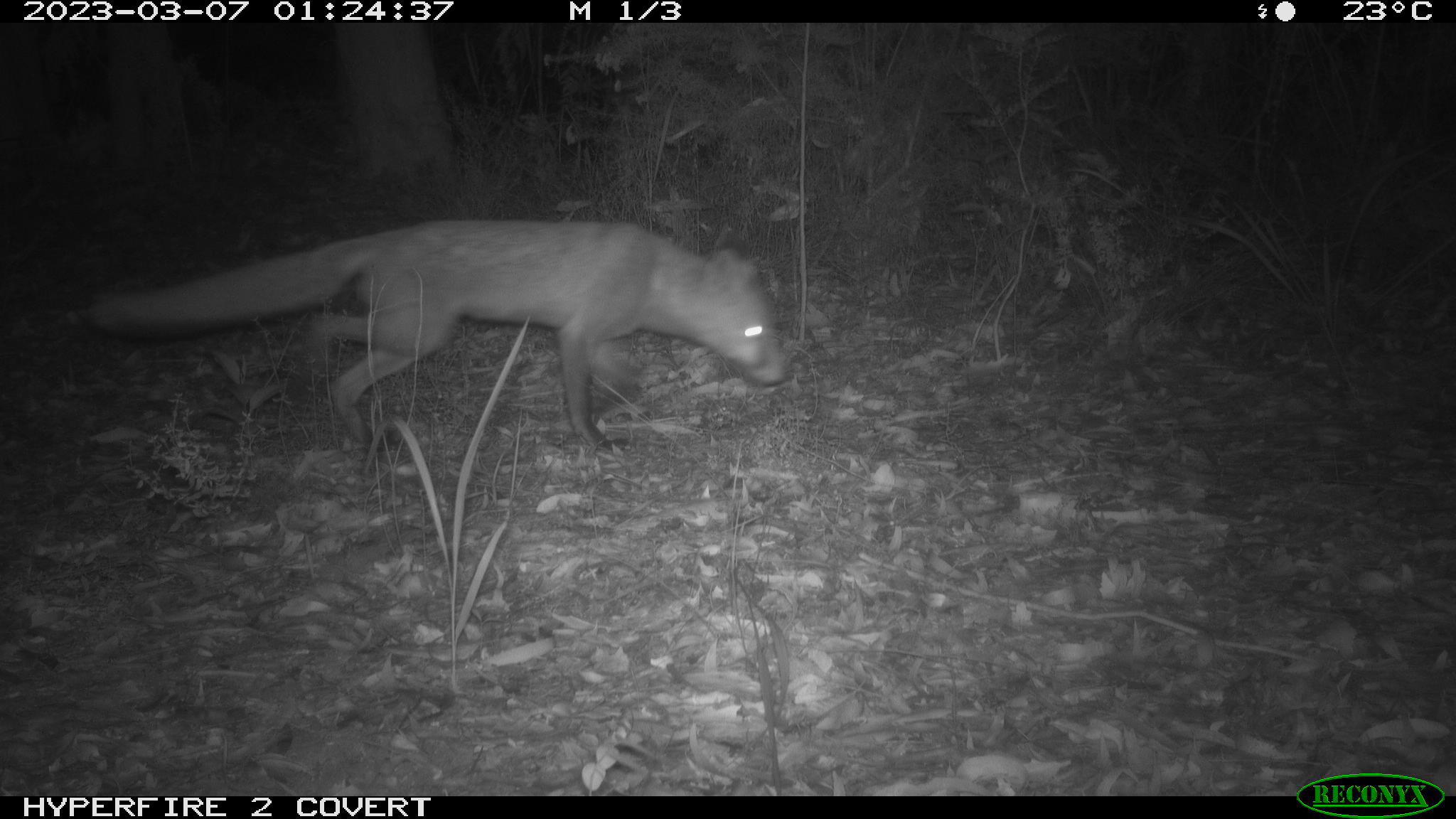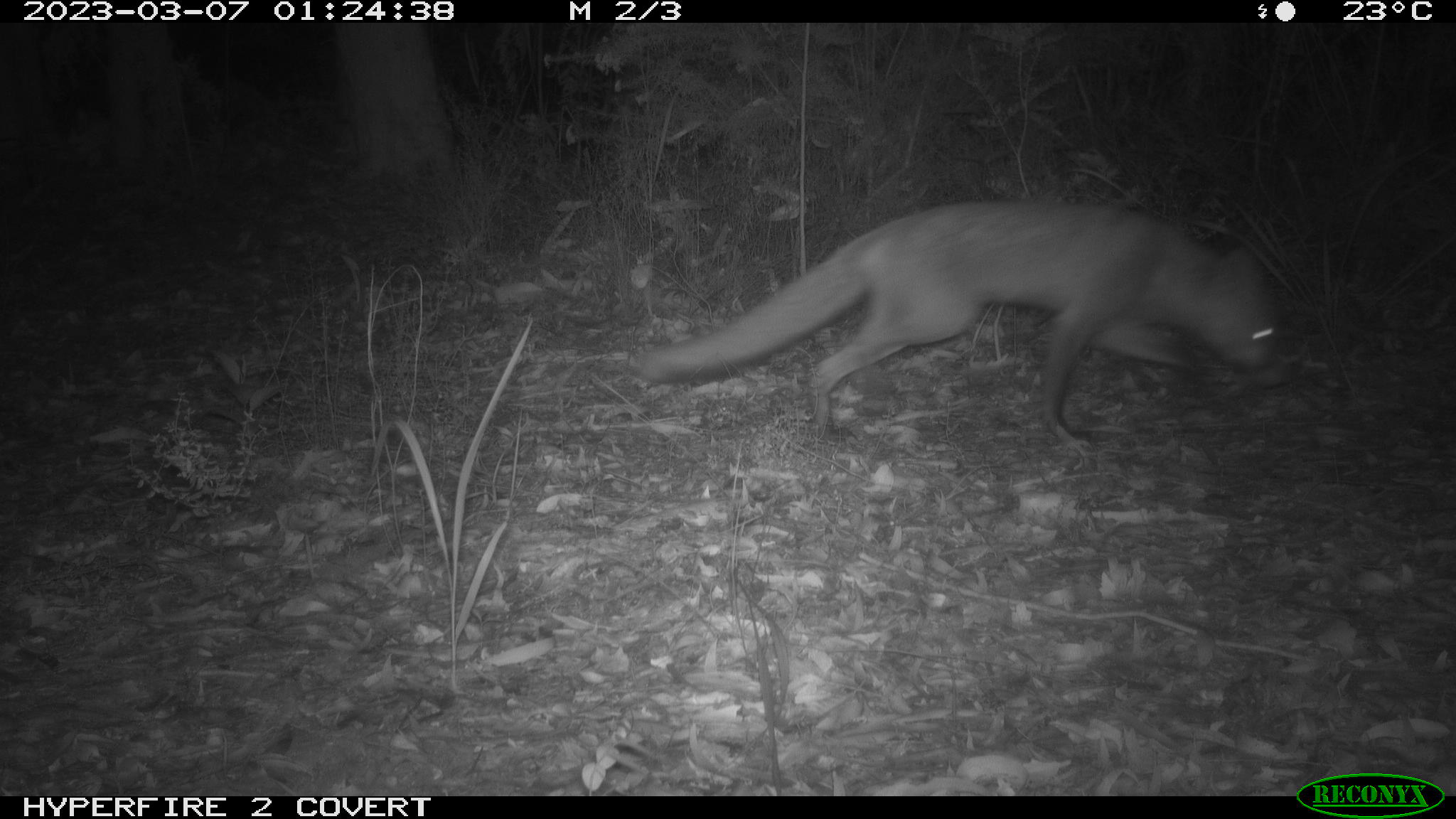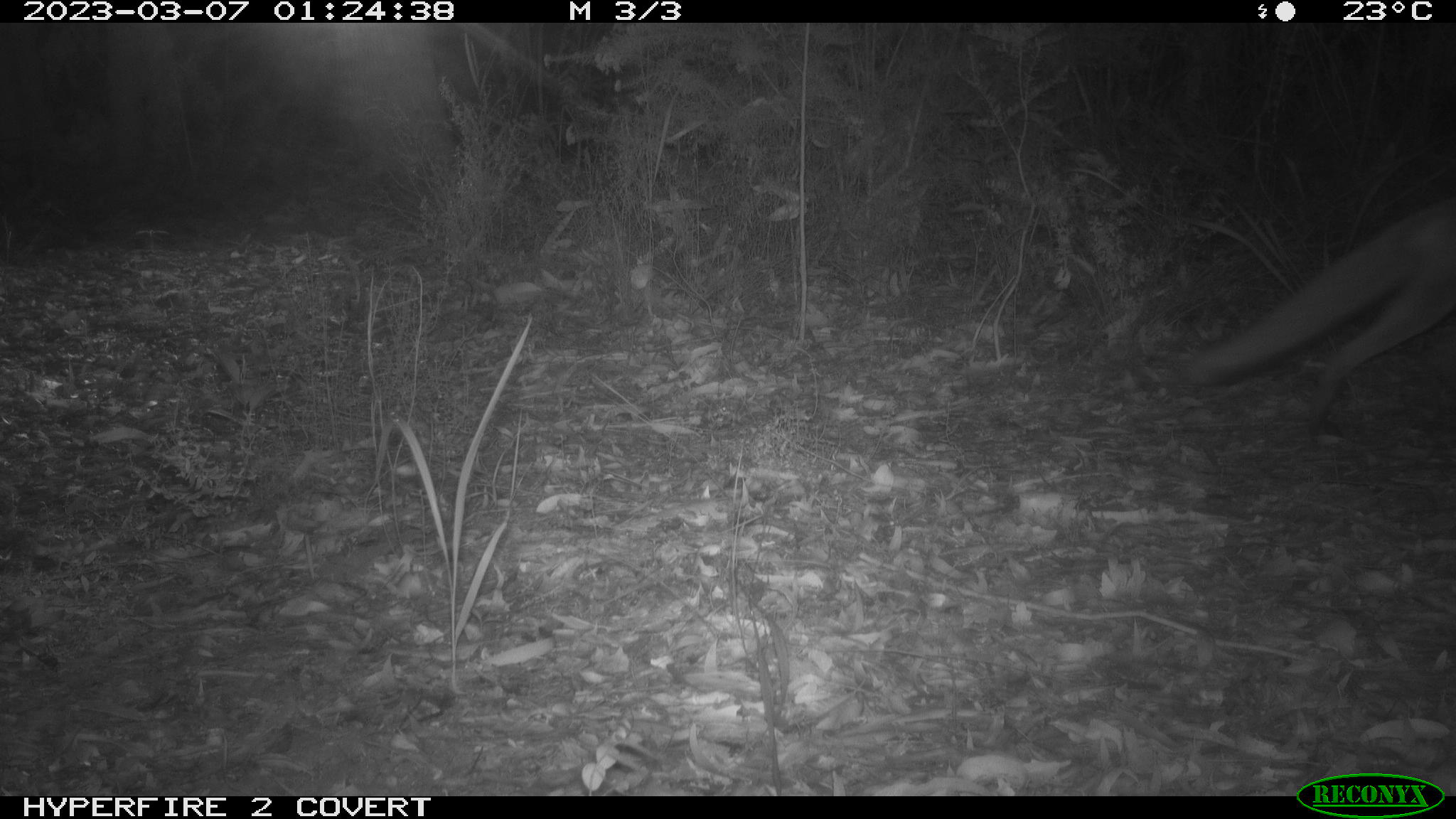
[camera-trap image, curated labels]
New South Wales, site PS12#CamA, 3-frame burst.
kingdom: Animalia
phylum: Chordata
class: Mammalia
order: Carnivora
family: Canidae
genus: Vulpes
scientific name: Vulpes vulpes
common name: red fox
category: fox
Fox (red fox) (Vulpes vulpes).